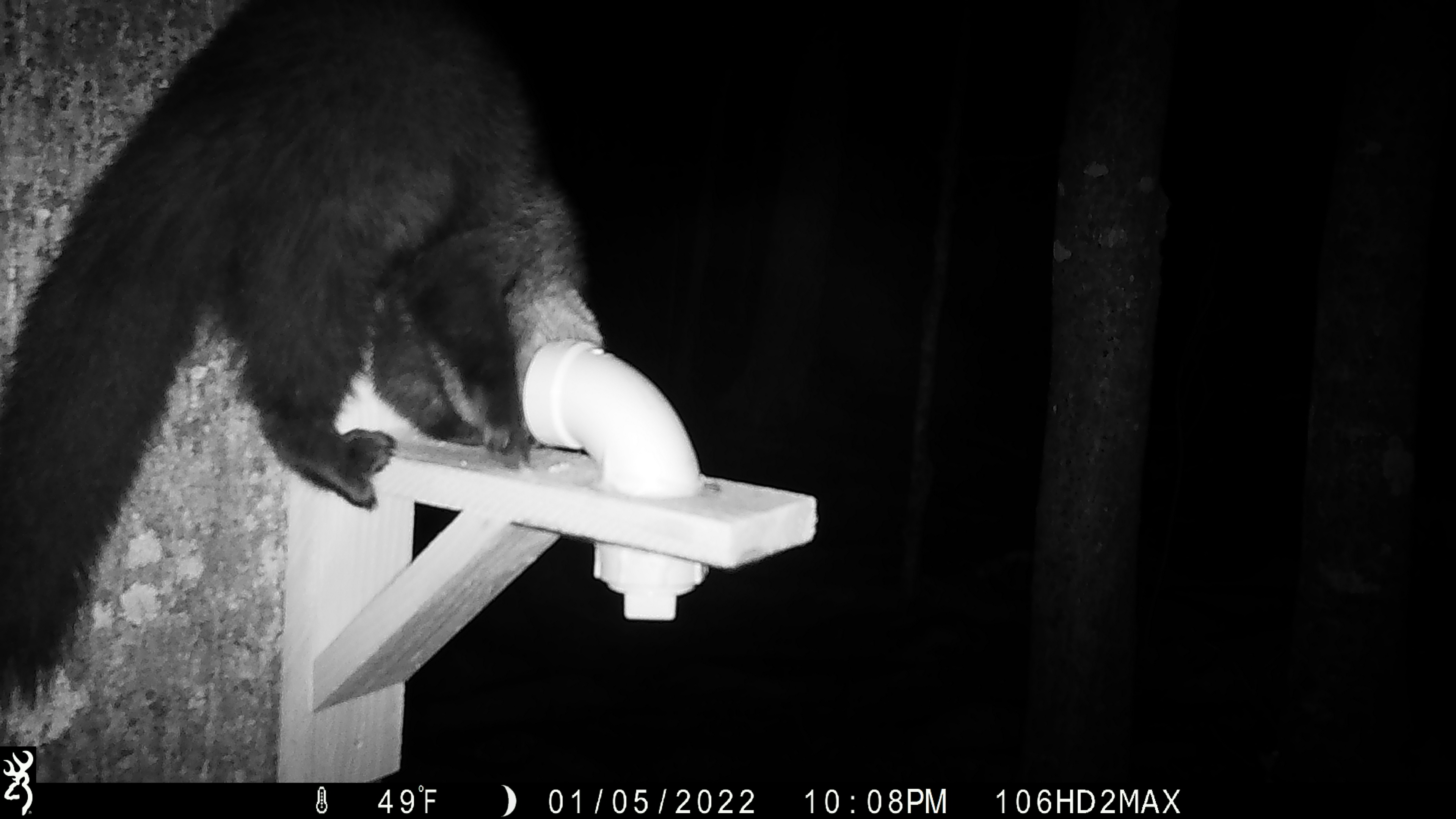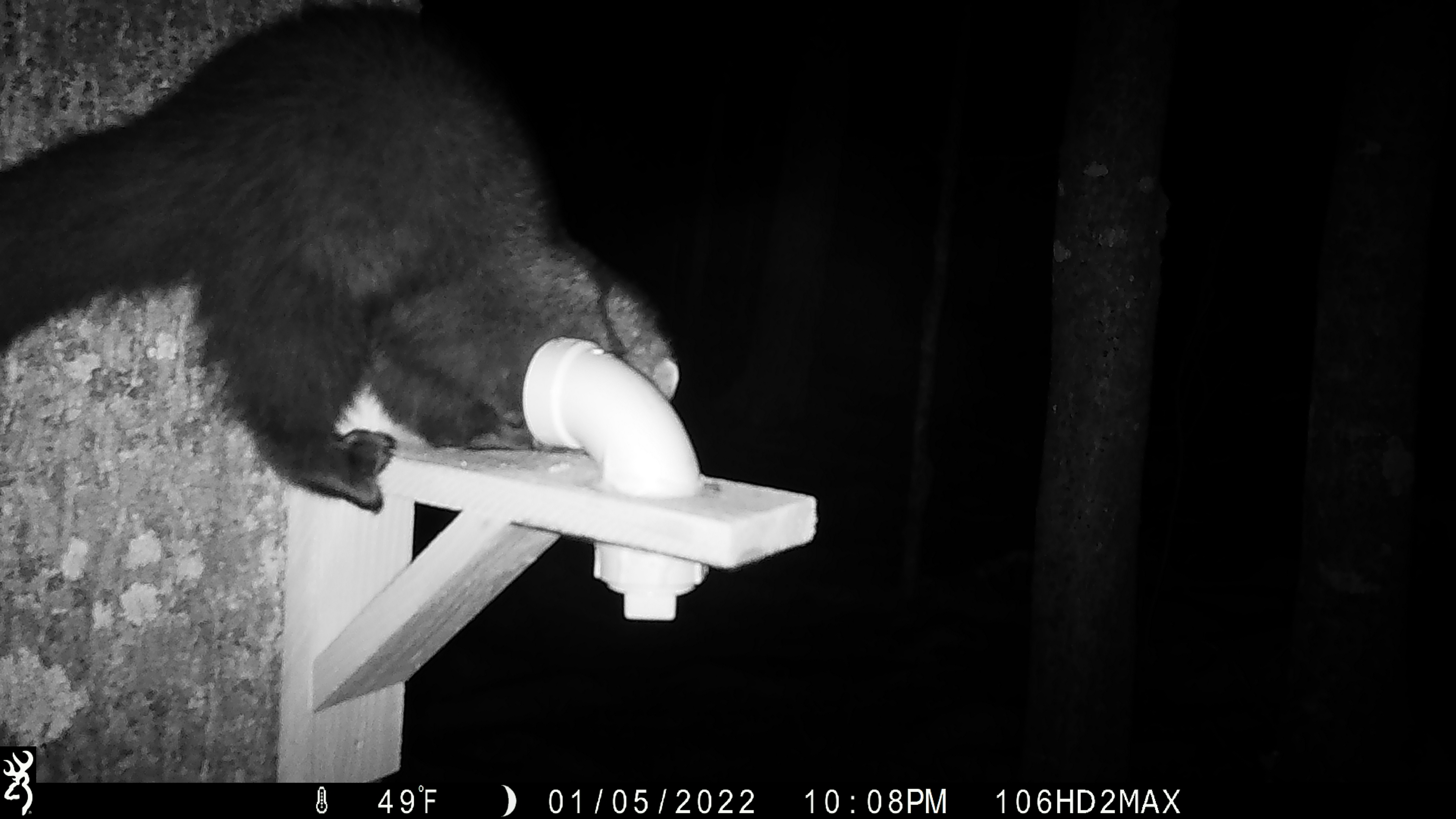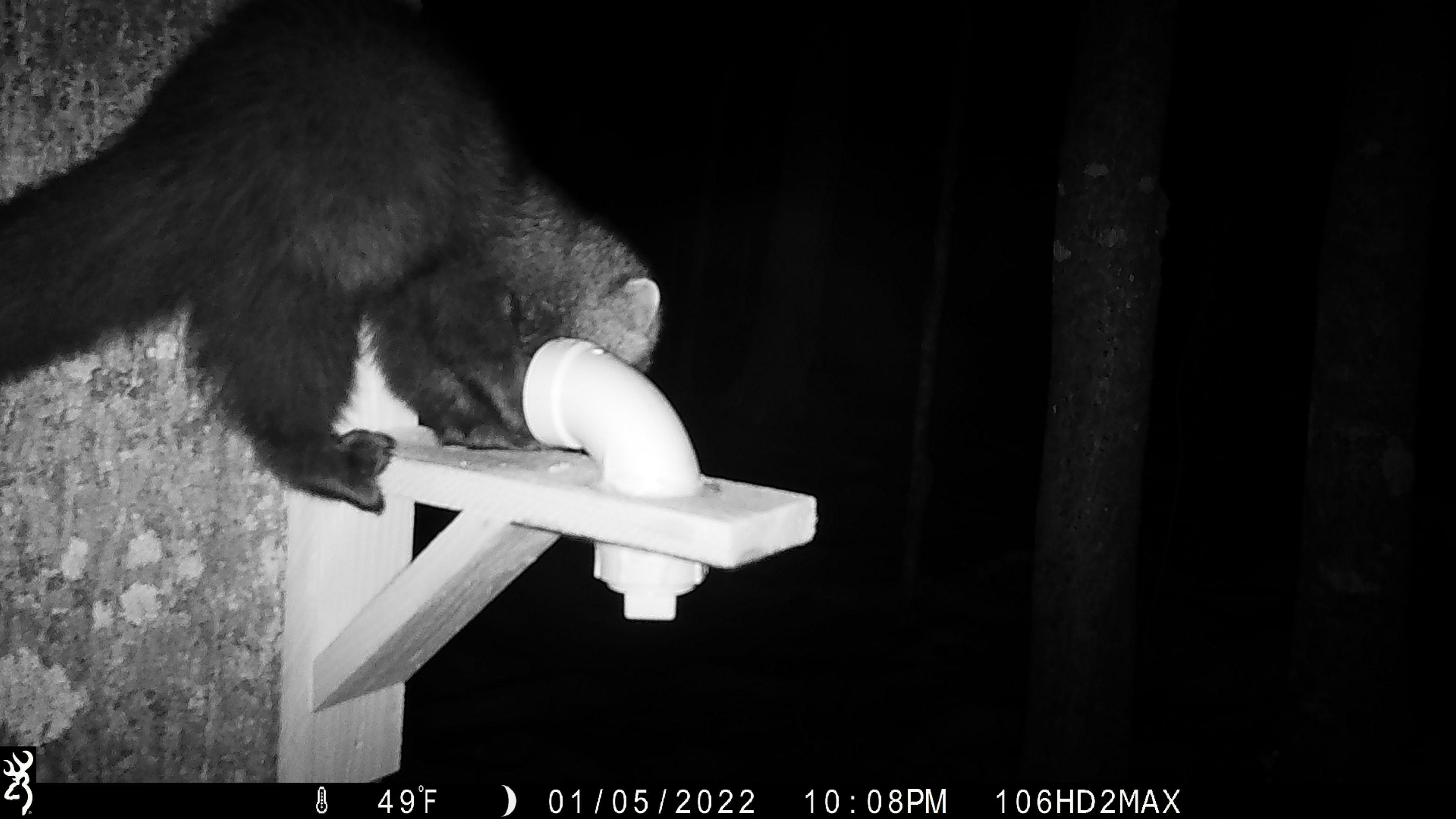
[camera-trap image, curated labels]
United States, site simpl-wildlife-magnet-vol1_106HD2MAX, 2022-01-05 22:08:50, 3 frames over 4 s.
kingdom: Animalia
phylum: Chordata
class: Mammalia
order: Carnivora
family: Mustelidae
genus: Pekania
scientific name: Pekania pennanti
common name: fisher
Fisher (Pekania pennanti).